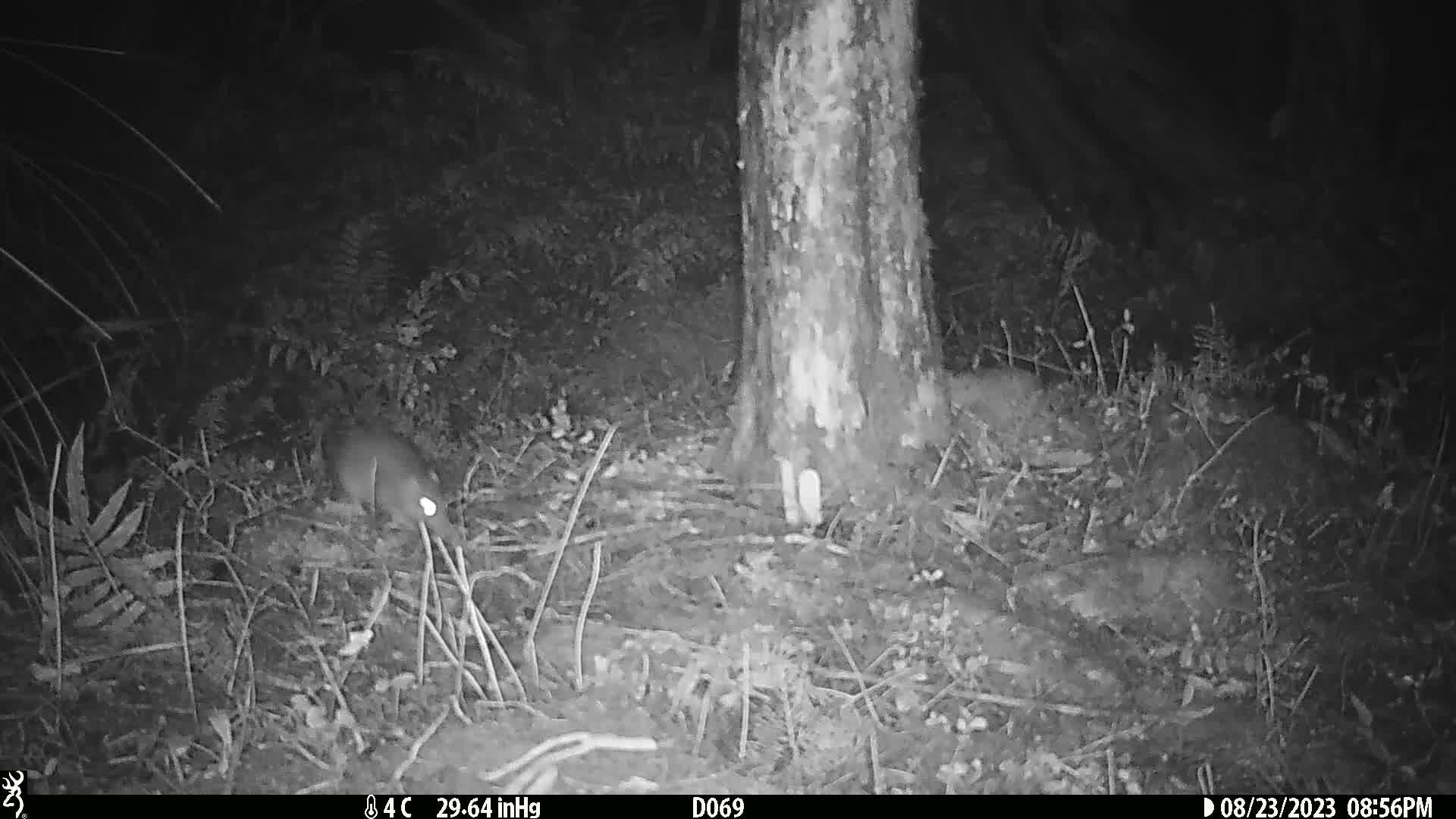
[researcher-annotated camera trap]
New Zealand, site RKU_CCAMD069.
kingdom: Animalia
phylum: Chordata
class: Mammalia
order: Rodentia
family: Muridae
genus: Rattus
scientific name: Rattus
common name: rat